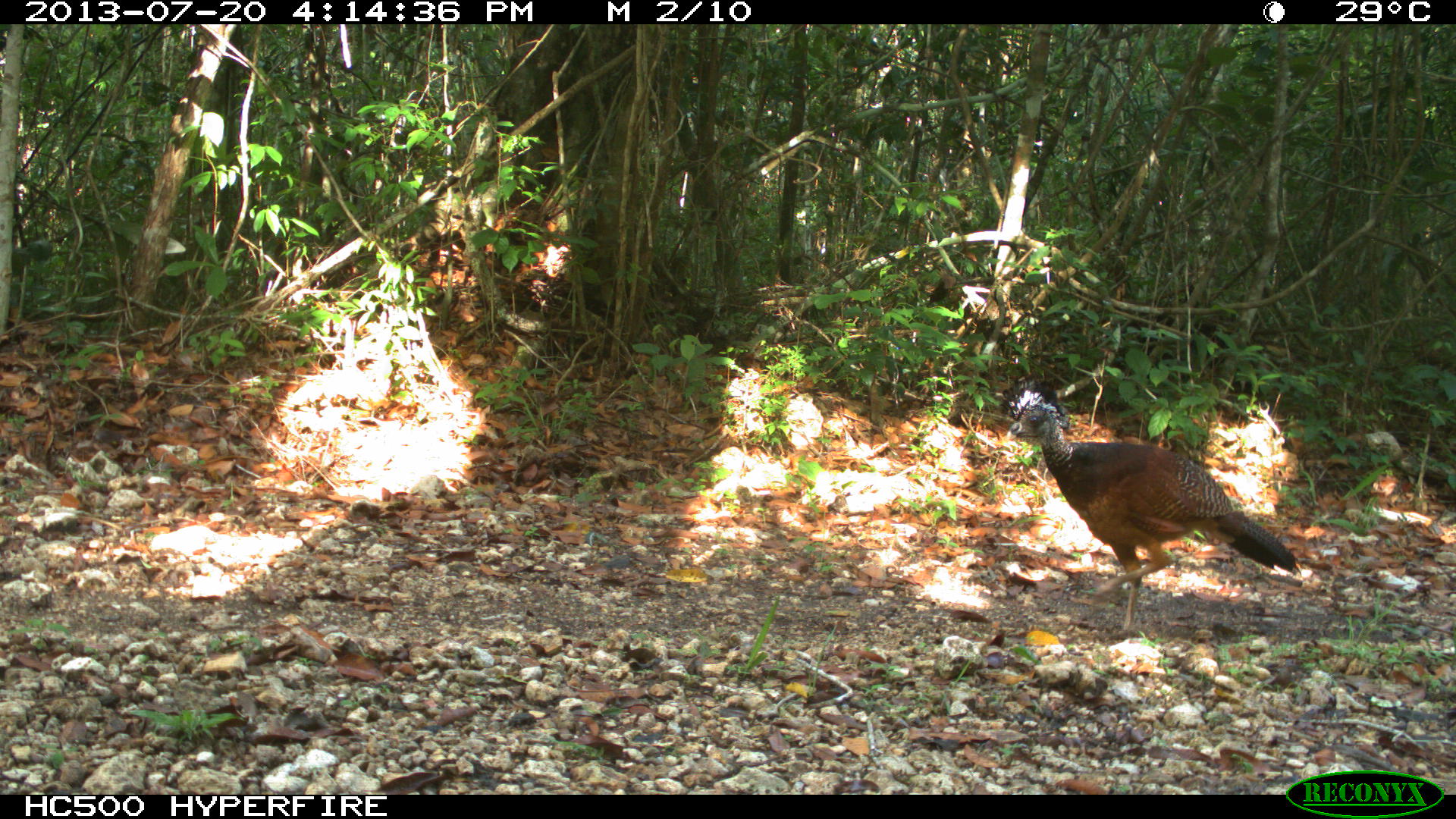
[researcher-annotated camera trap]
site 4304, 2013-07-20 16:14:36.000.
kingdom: Animalia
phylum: Chordata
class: Aves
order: Galliformes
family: Cracidae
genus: Crax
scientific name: Crax rubra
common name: great curassow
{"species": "Crax rubra (great curassow)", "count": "1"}